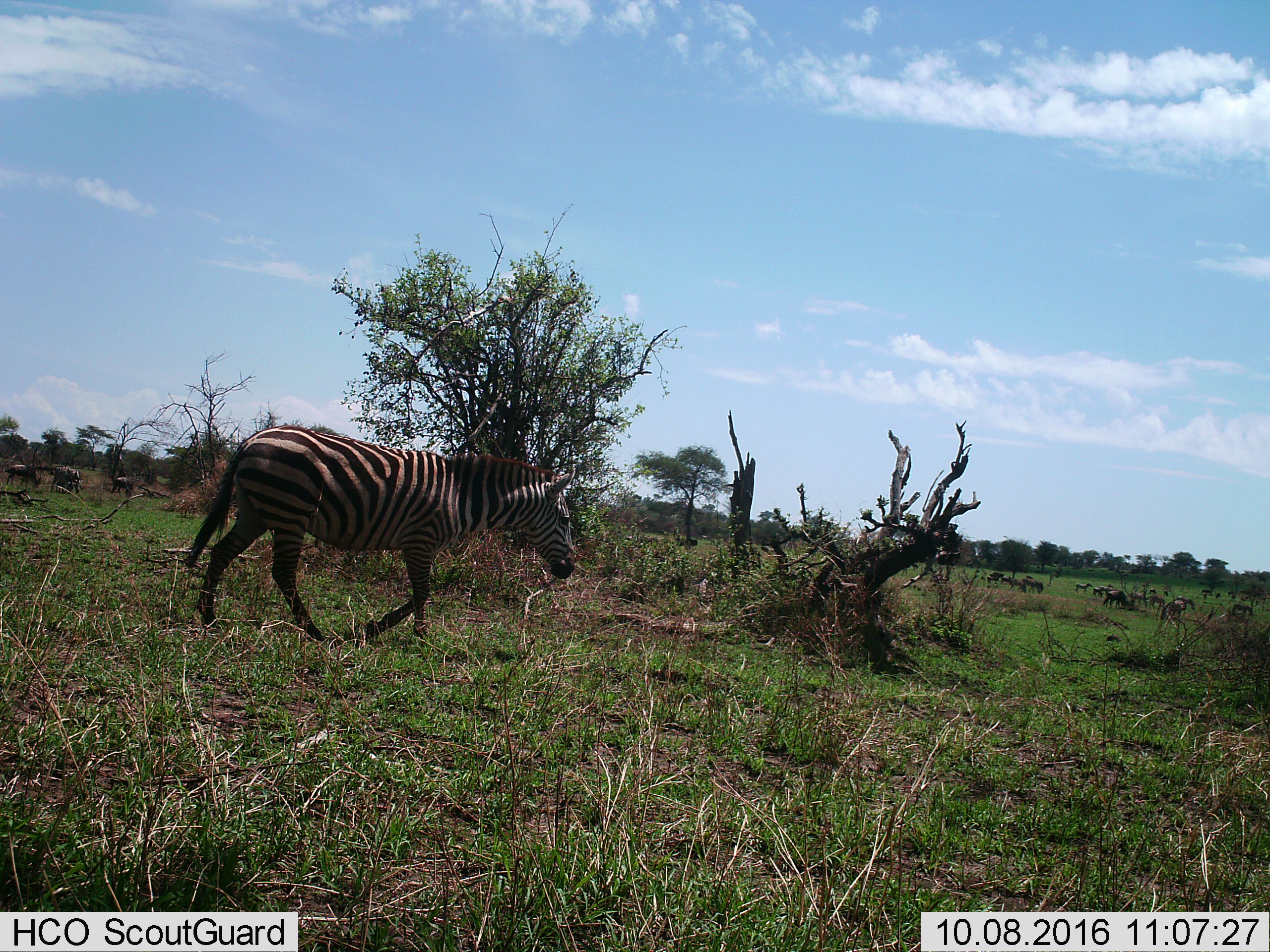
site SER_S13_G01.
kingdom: Animalia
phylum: Chordata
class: Mammalia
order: Perissodactyla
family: Equidae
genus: Equus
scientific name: Equus quagga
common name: plains zebra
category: zebraplains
Zebraplains (plains zebra) (Equus quagga), count 1. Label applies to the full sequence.